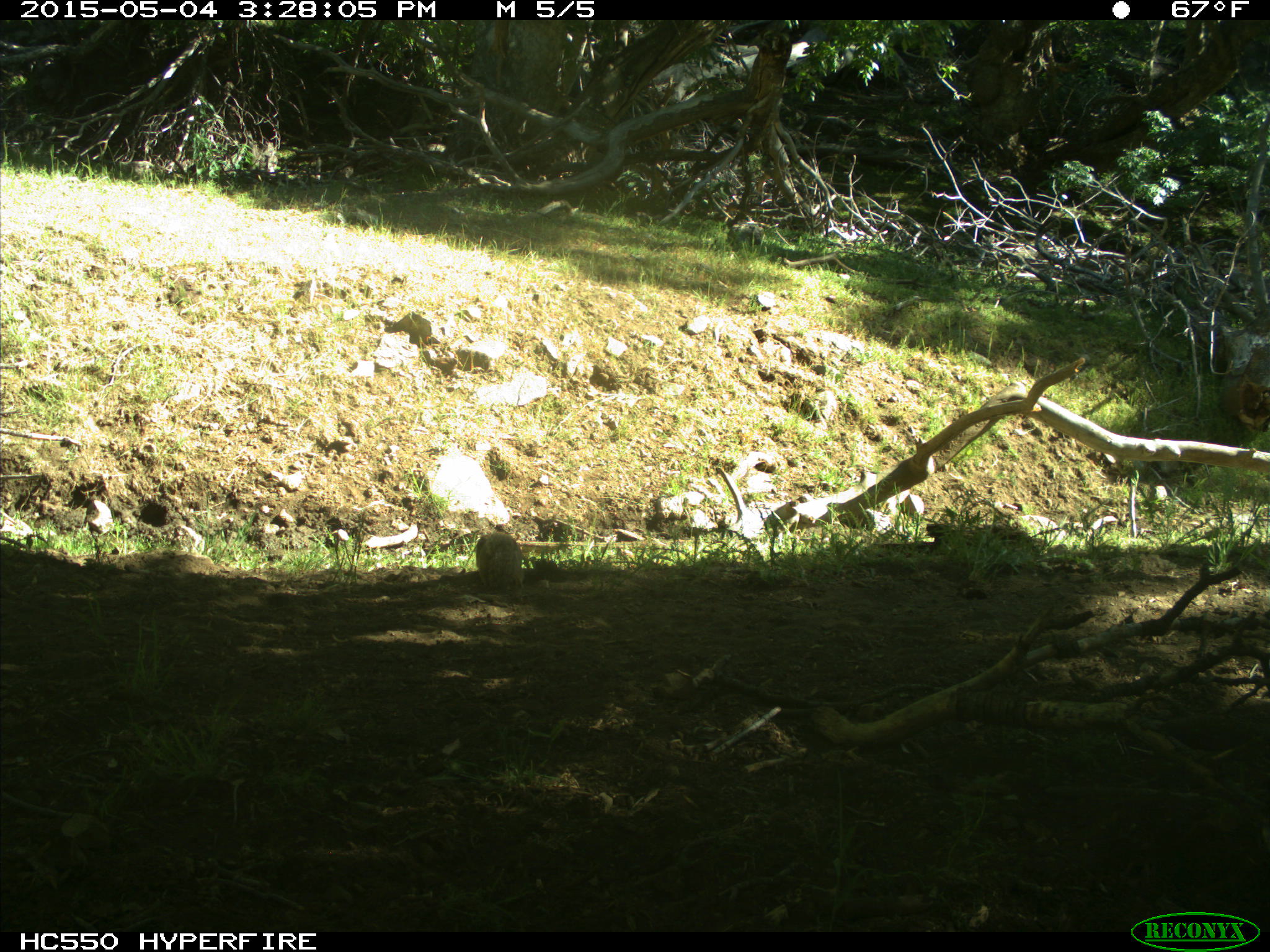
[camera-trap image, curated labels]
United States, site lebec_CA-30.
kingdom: Animalia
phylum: Chordata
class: Mammalia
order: Rodentia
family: Sciuridae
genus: Otospermophilus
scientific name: Otospermophilus beecheyi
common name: california ground squirrel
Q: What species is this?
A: Otospermophilus beecheyi (california ground squirrel).